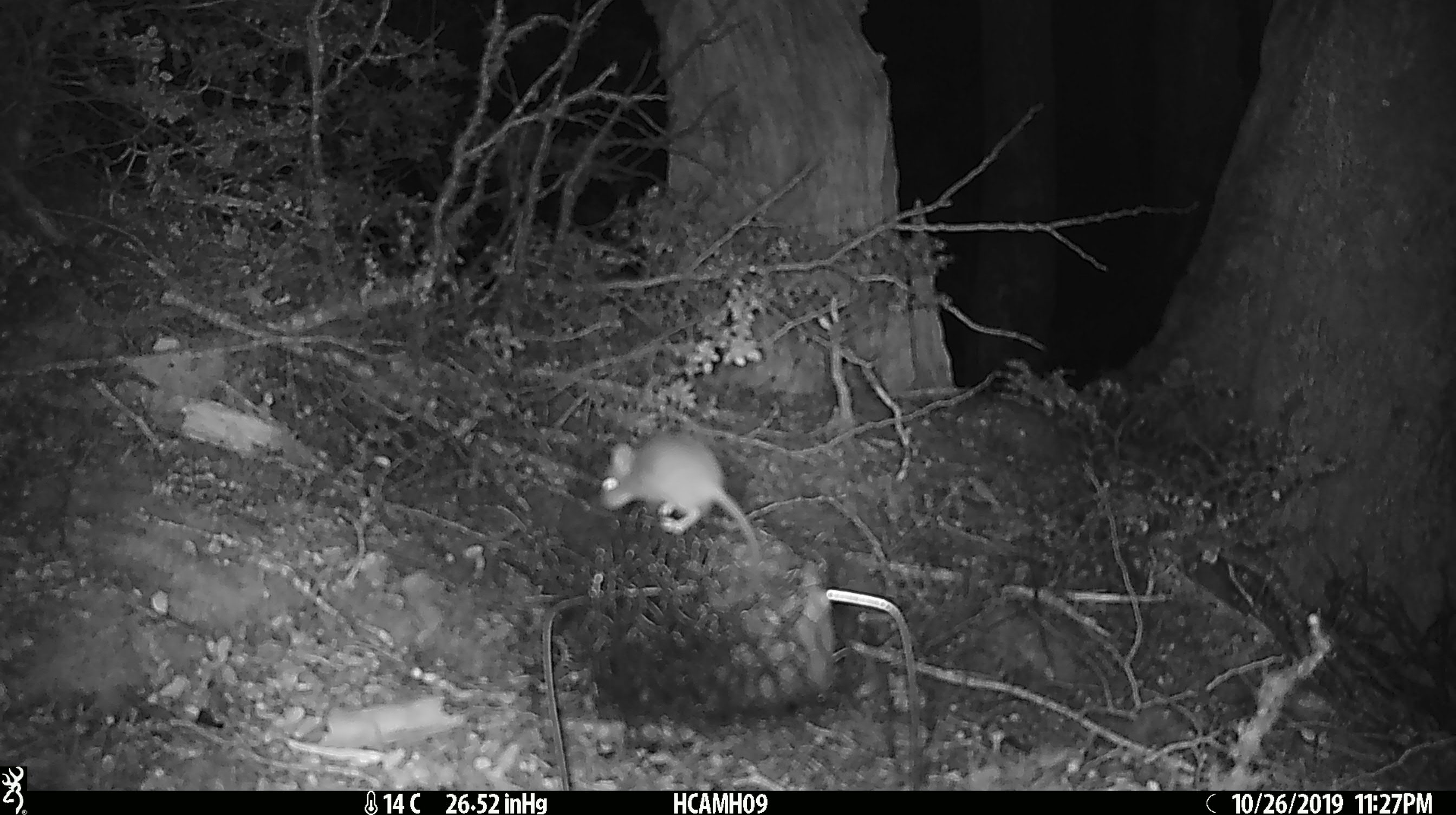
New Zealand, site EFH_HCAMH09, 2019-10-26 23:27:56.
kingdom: Animalia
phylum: Chordata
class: Mammalia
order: Rodentia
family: Muridae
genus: Mus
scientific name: Mus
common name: mouse